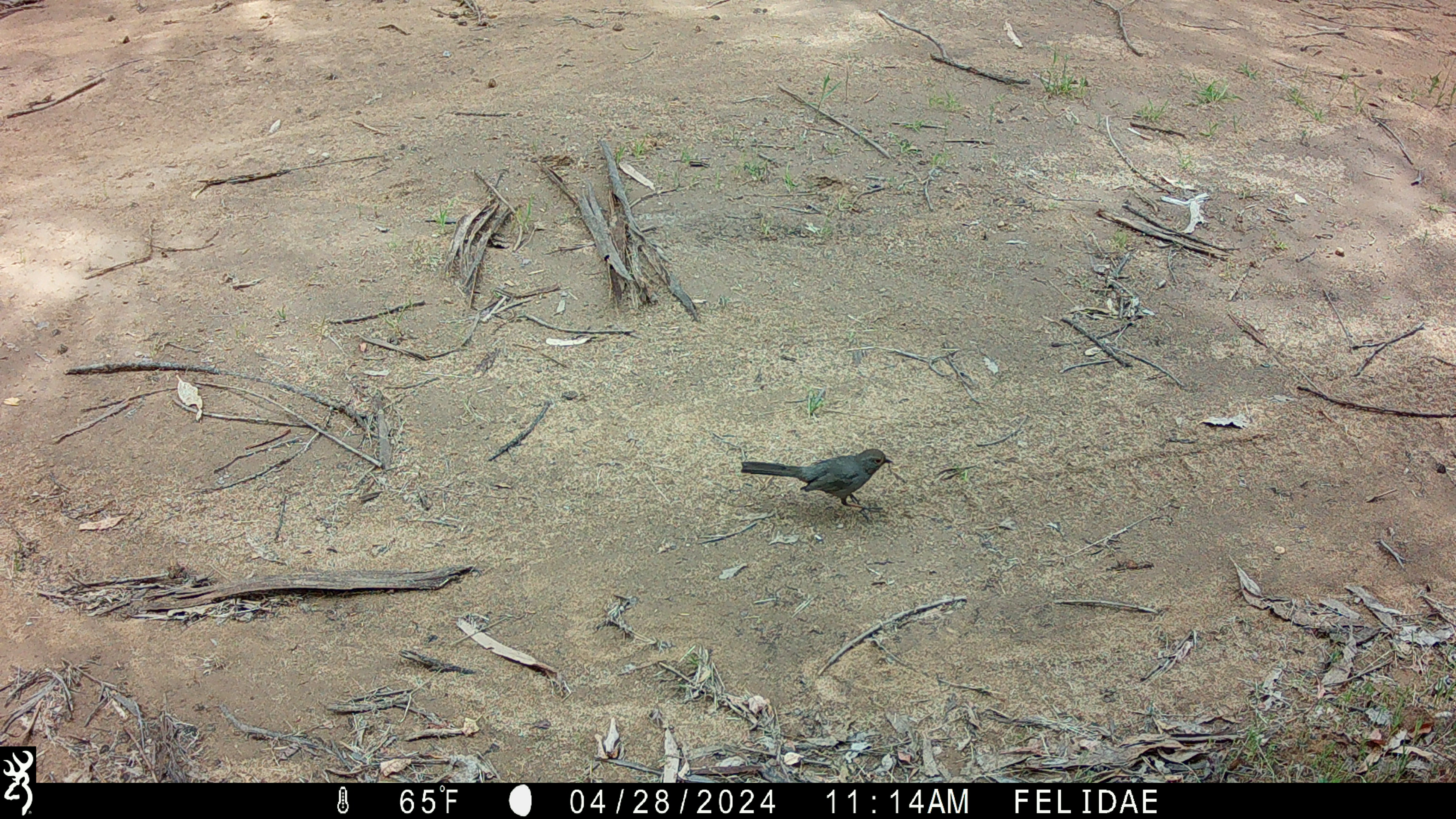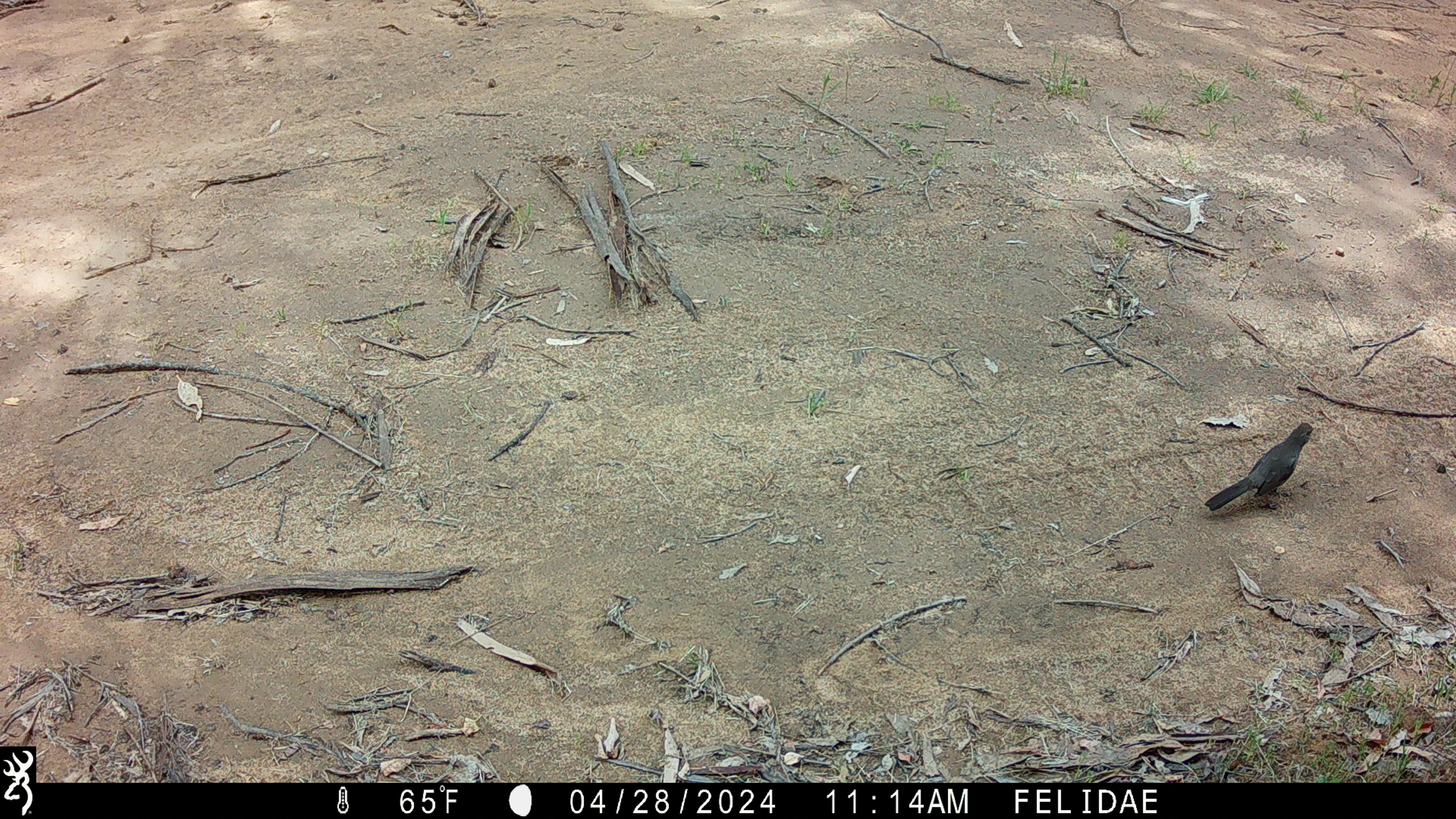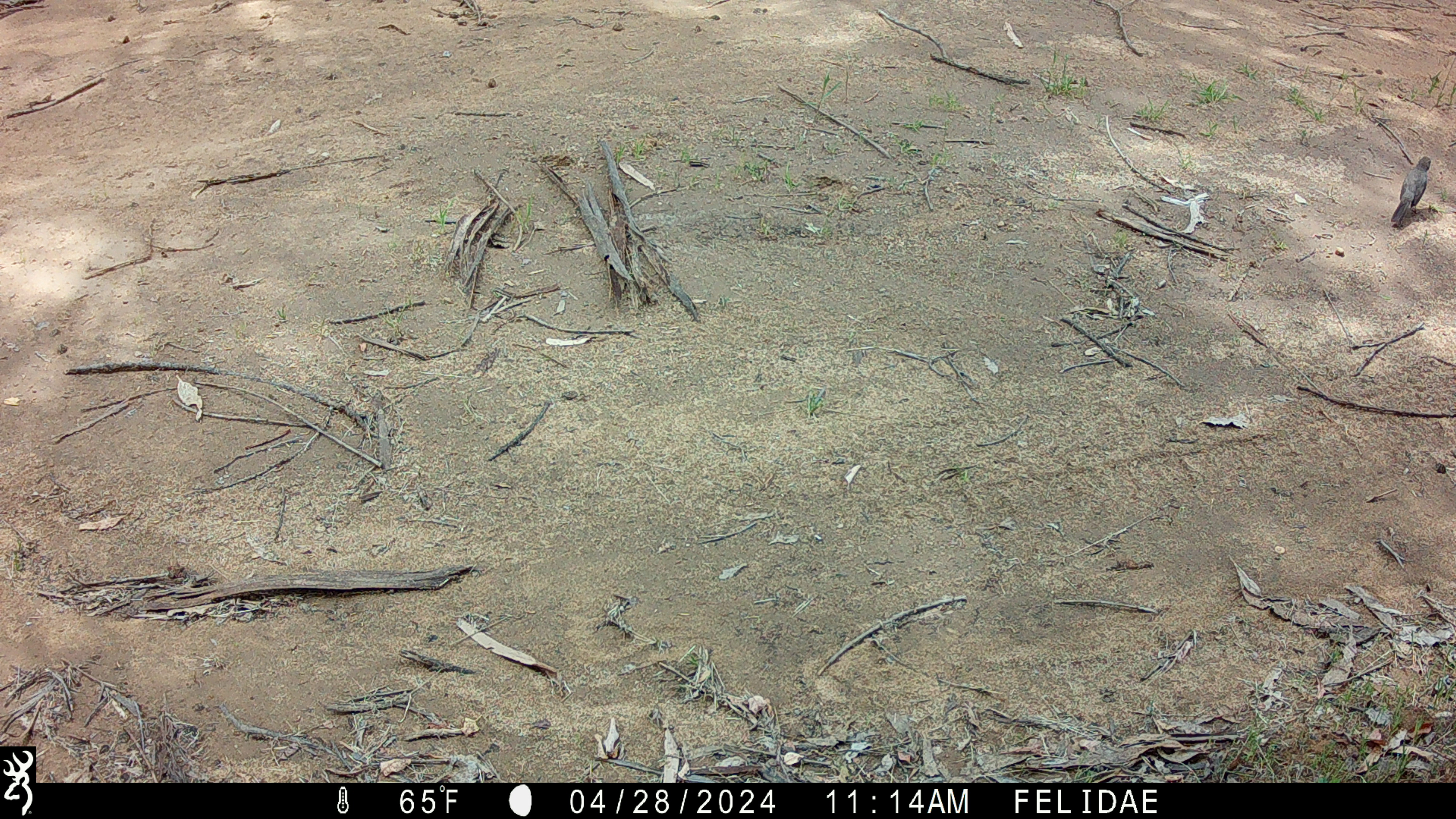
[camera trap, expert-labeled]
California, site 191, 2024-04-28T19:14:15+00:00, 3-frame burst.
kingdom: Animalia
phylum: Chordata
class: Aves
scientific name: Aves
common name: bird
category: unknown bird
Unknown bird (bird) (Aves).